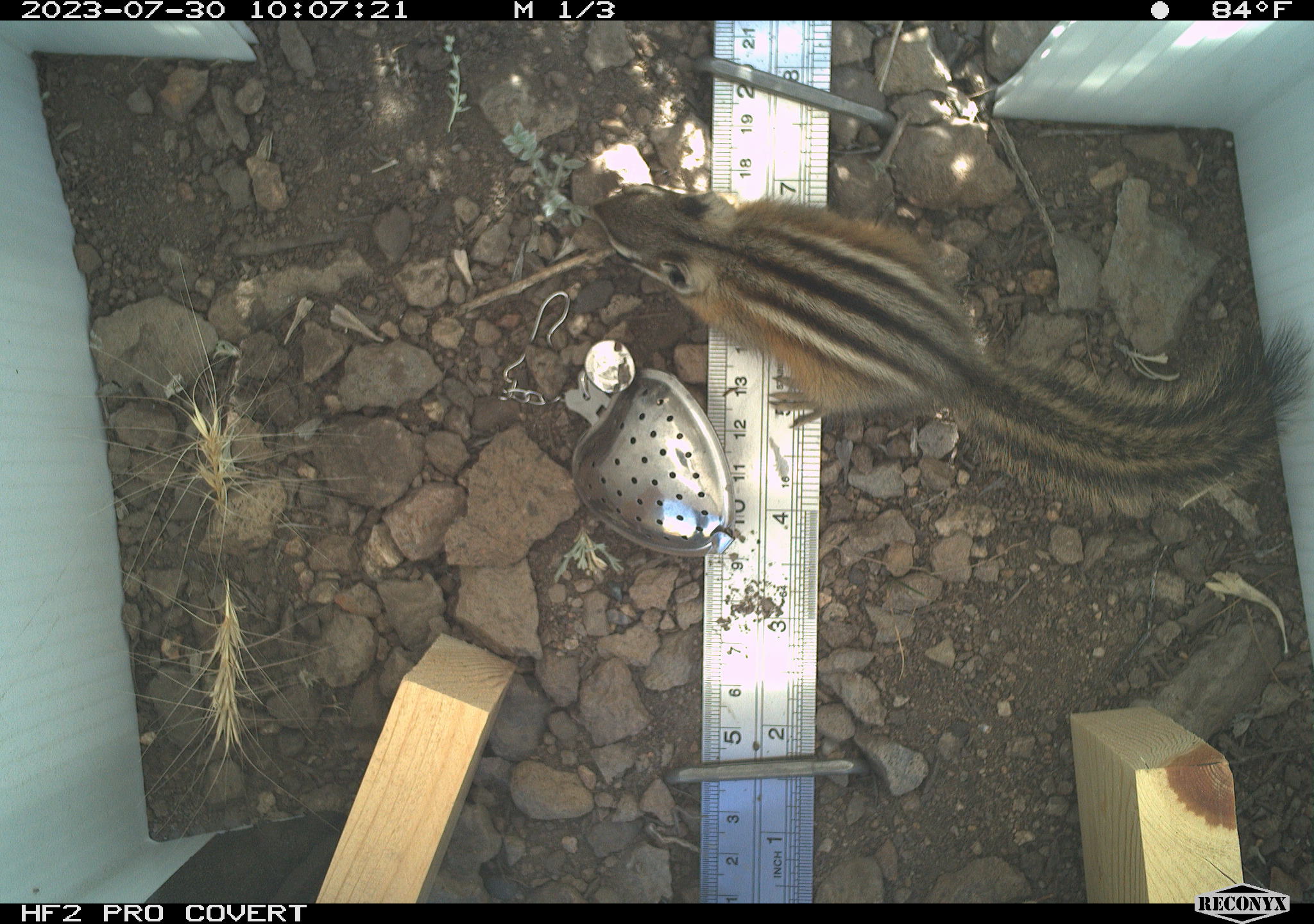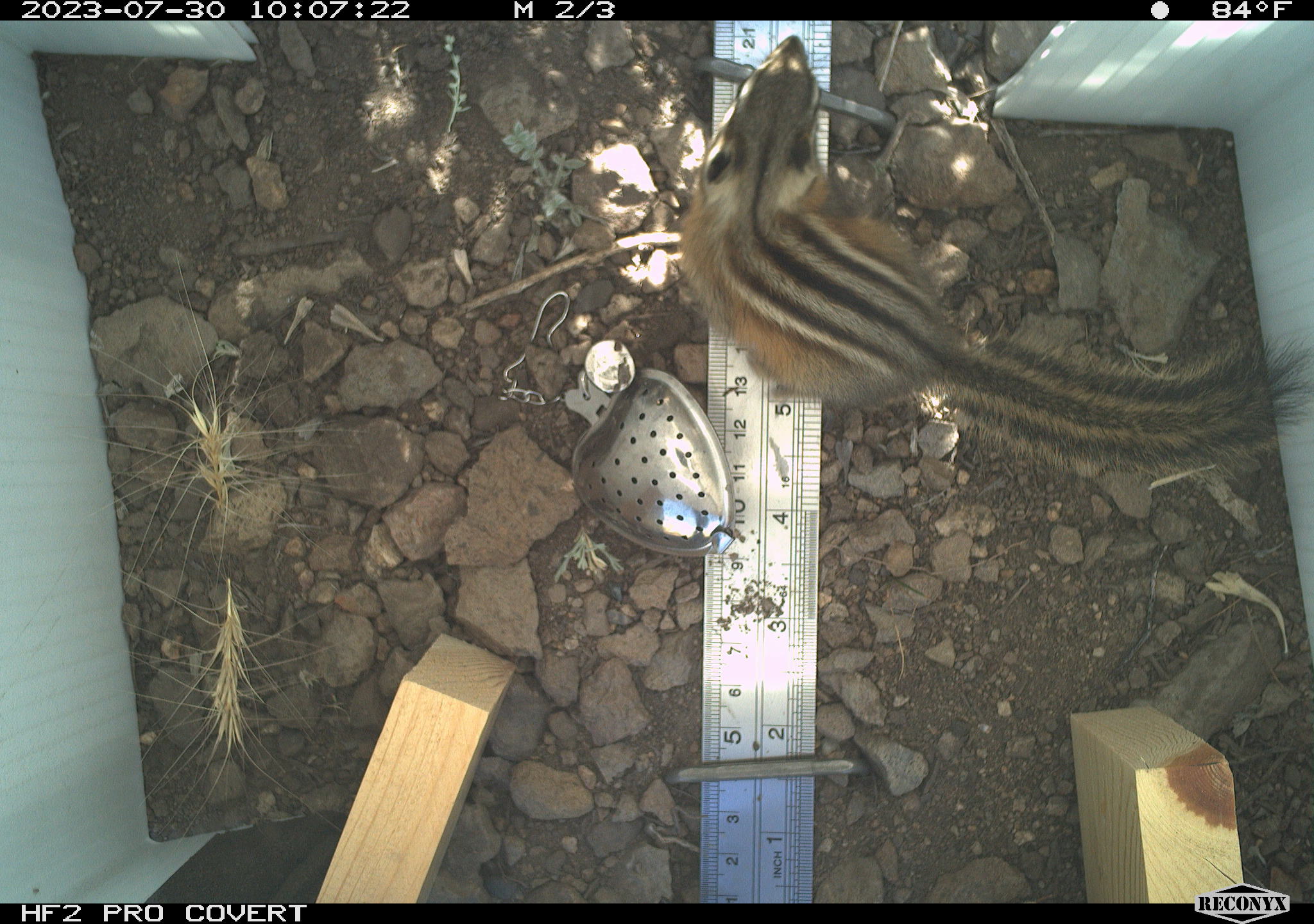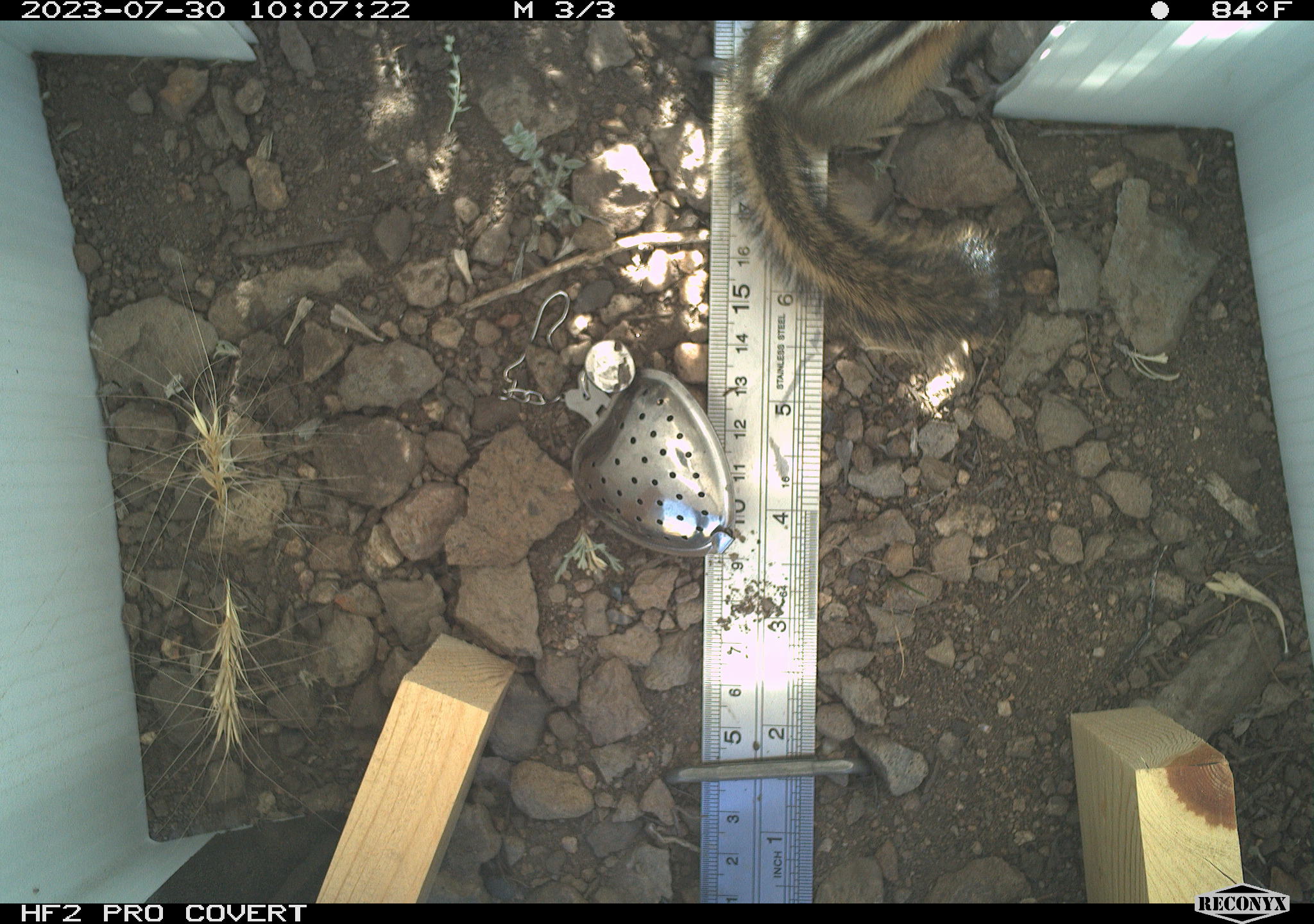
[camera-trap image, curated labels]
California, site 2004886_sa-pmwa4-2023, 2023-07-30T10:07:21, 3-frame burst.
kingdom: Animalia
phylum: Chordata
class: Mammalia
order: Rodentia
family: Sciuridae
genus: Neotamias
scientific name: Neotamias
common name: western chipmunks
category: neotamias species